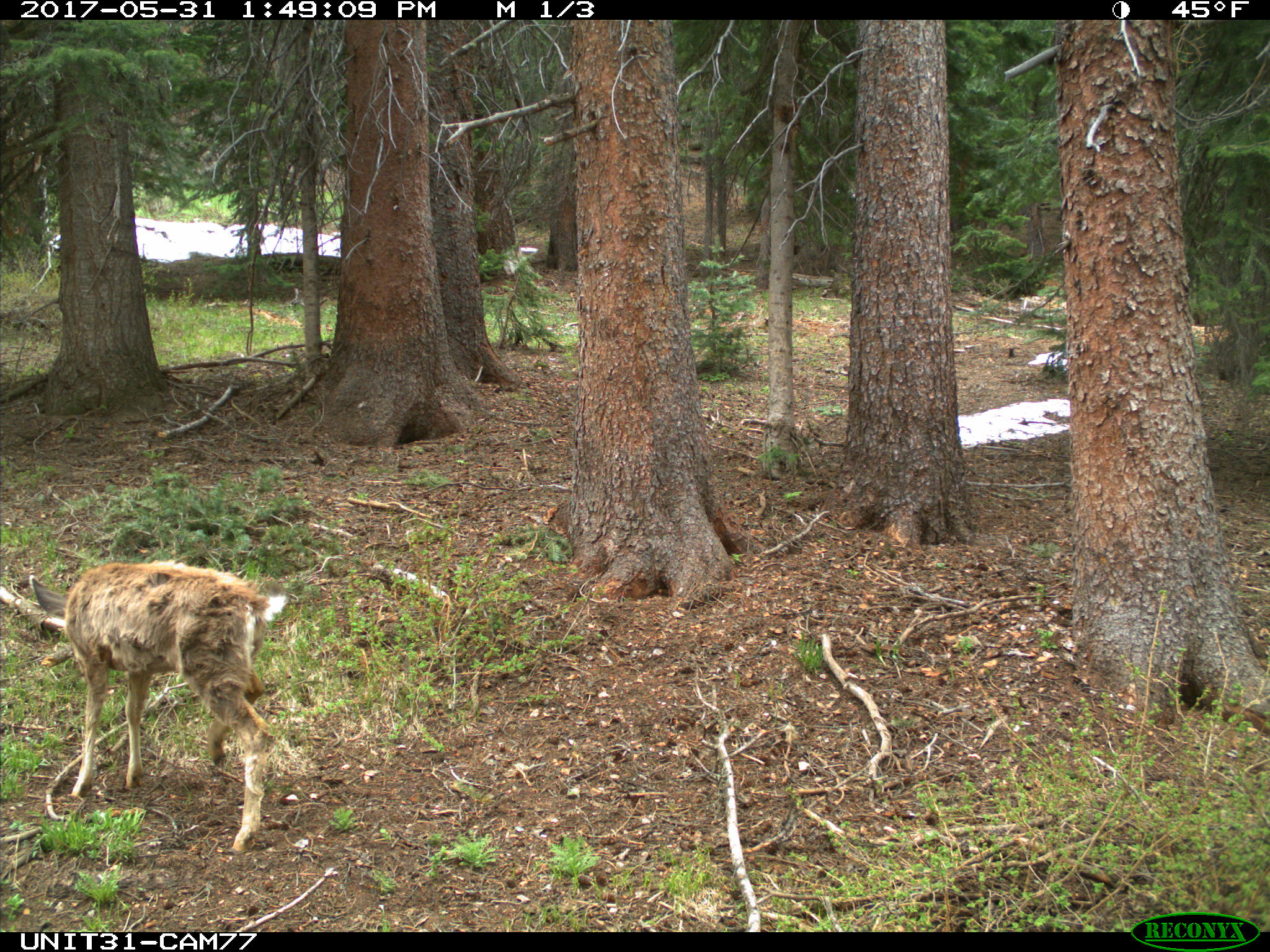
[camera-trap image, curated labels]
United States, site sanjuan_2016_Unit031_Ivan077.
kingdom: Animalia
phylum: Chordata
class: Mammalia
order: Artiodactyla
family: Cervidae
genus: Odocoileus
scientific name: Odocoileus hemionus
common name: mule deer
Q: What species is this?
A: Odocoileus hemionus (mule deer).